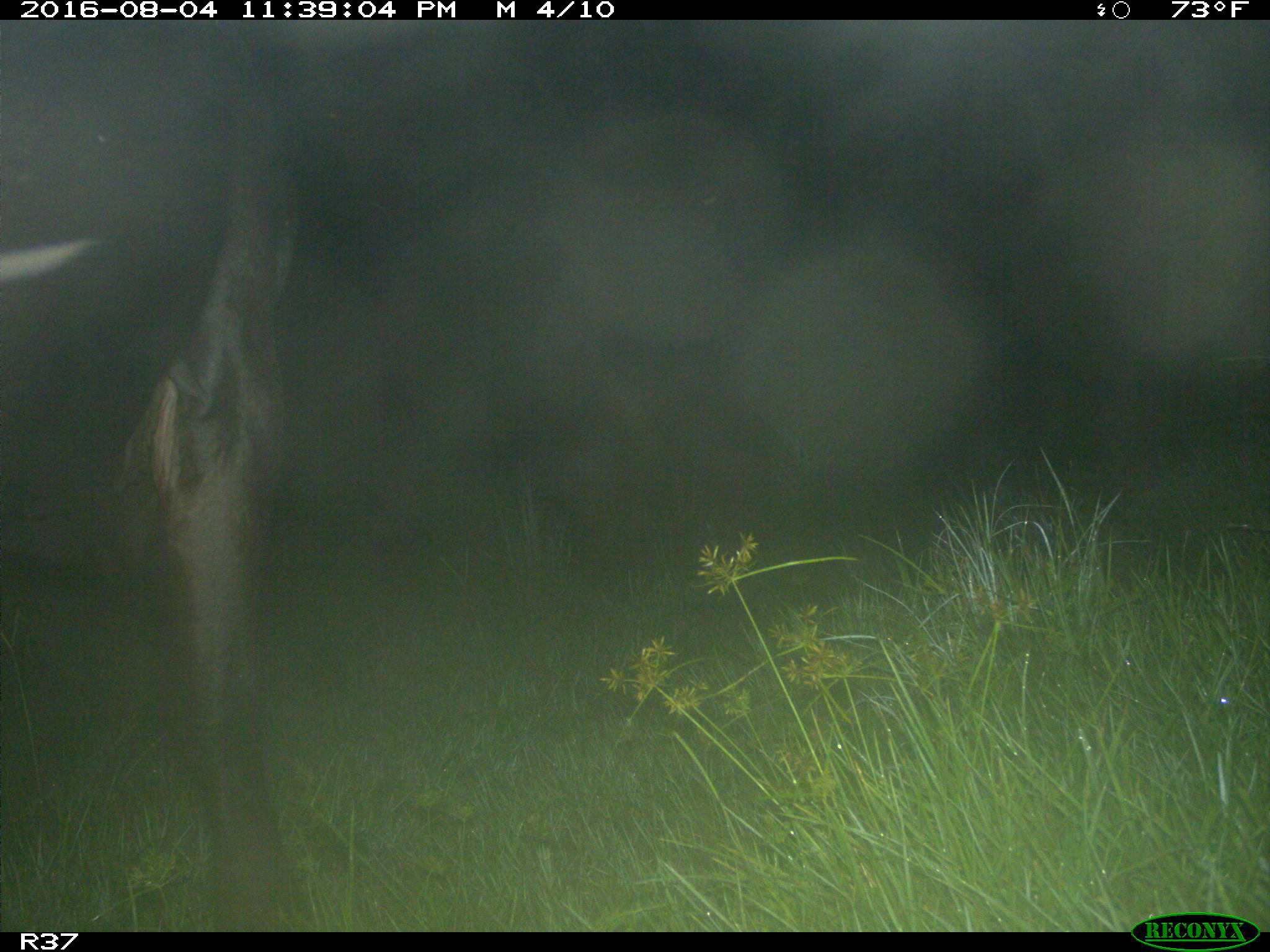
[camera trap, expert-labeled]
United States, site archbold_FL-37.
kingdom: Animalia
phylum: Chordata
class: Mammalia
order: Artiodactyla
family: Bovidae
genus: Bos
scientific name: Bos taurus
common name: domestic cow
Bos taurus (domestic cow).